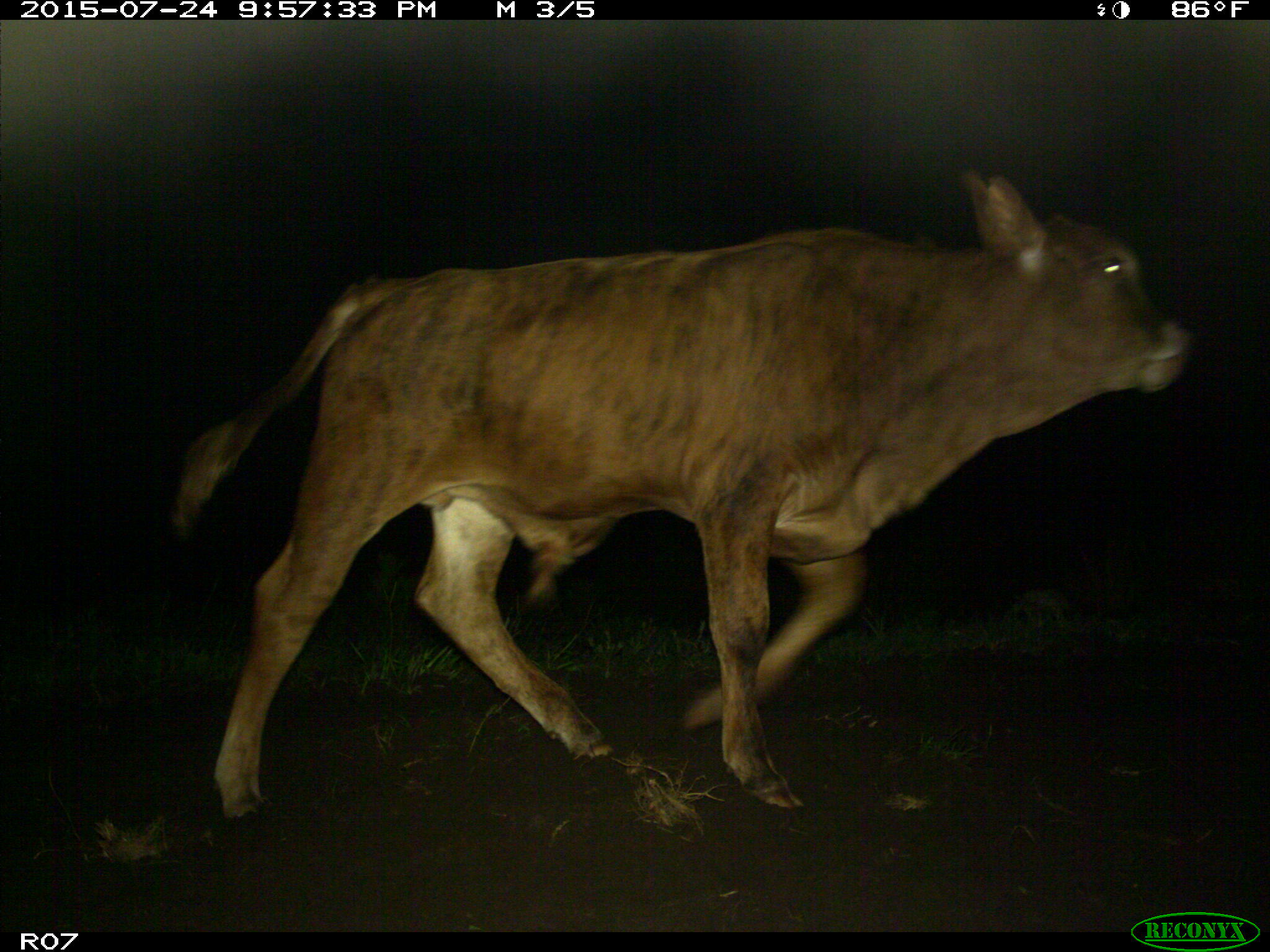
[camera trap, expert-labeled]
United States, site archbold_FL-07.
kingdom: Animalia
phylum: Chordata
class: Mammalia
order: Artiodactyla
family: Bovidae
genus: Bos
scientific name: Bos taurus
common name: domestic cow